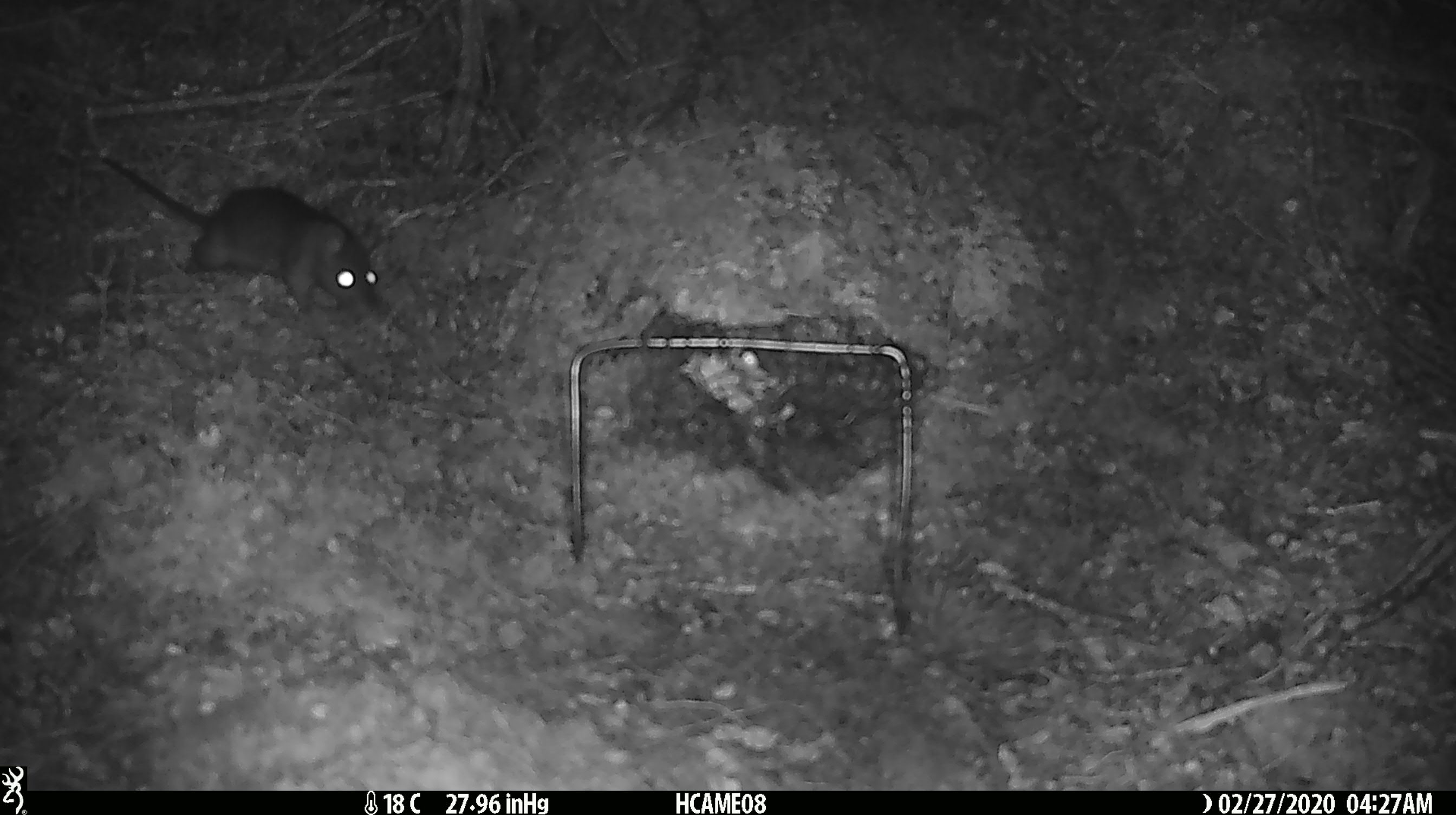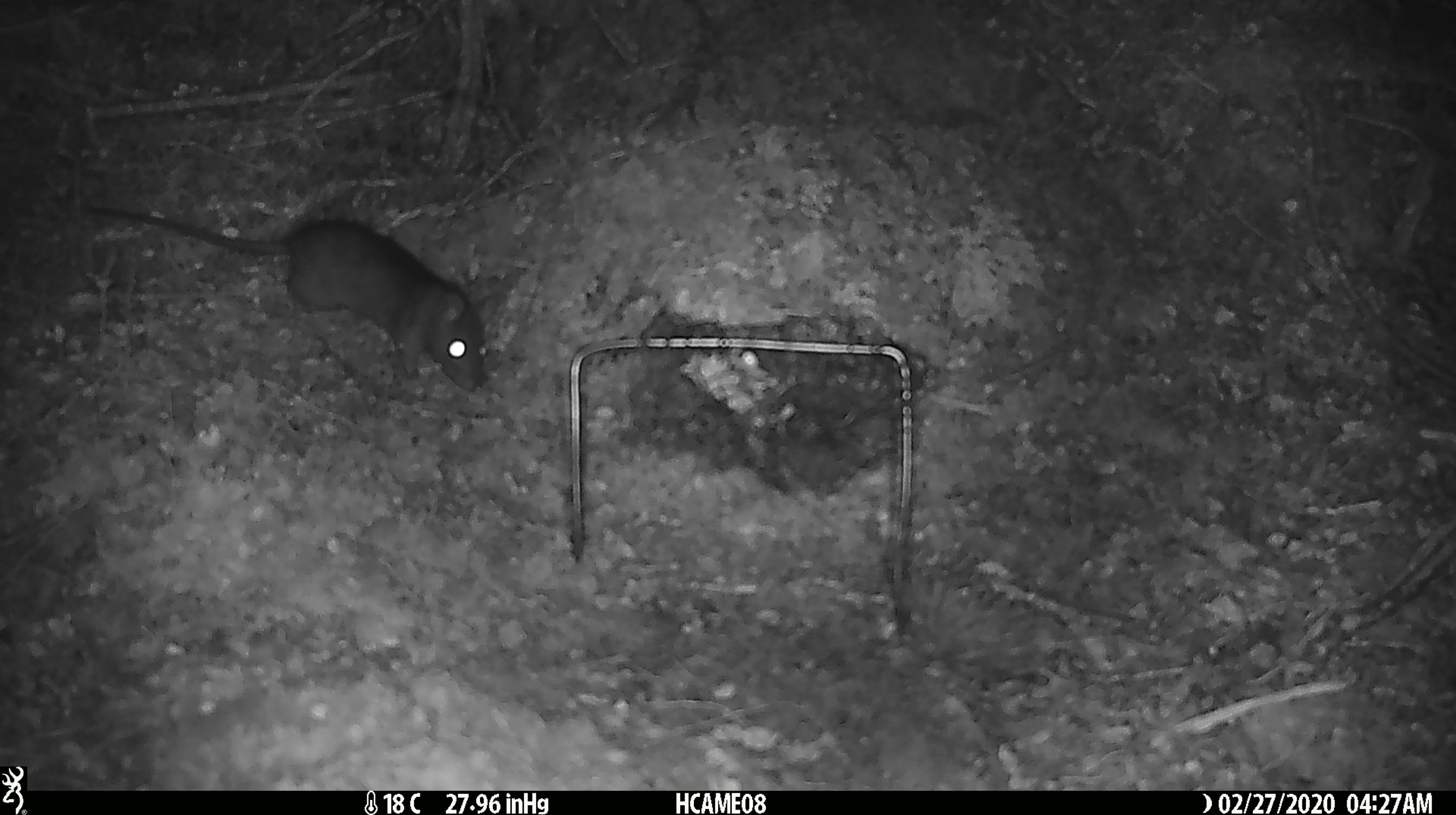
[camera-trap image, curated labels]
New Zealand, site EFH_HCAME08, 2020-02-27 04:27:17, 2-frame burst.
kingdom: Animalia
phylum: Chordata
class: Mammalia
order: Rodentia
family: Muridae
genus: Rattus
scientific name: Rattus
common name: rat